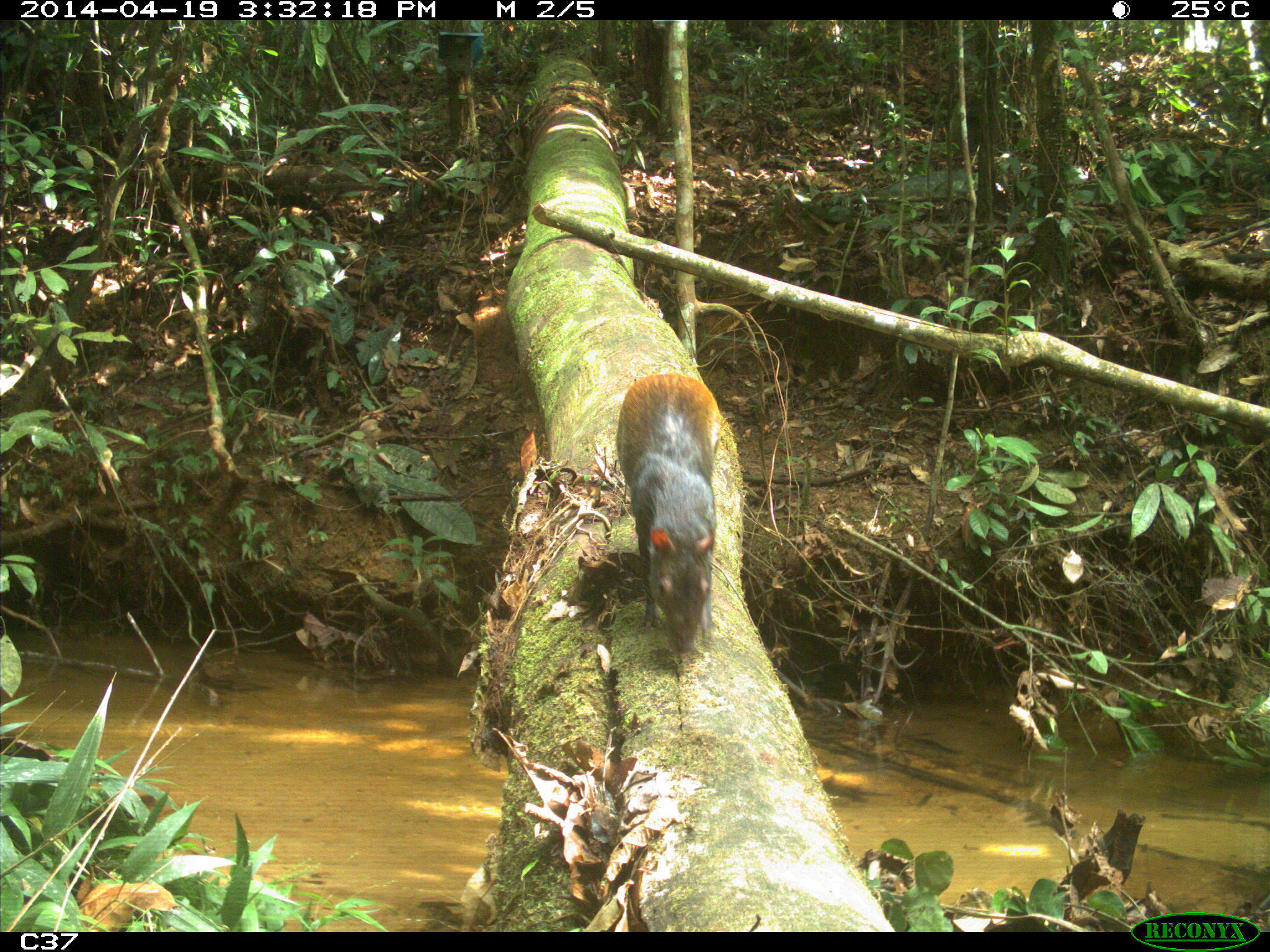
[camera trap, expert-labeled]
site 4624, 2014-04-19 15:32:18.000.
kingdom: Animalia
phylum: Chordata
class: Mammalia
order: Rodentia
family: Dasyproctidae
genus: Dasyprocta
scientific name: Dasyprocta leporina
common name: red-rumped agouti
Dasyprocta leporina (red-rumped agouti), count 1, age adult.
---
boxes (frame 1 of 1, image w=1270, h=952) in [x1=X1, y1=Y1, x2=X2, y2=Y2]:
dasyprocta leporina: [x1=612, y1=370, x2=723, y2=654]